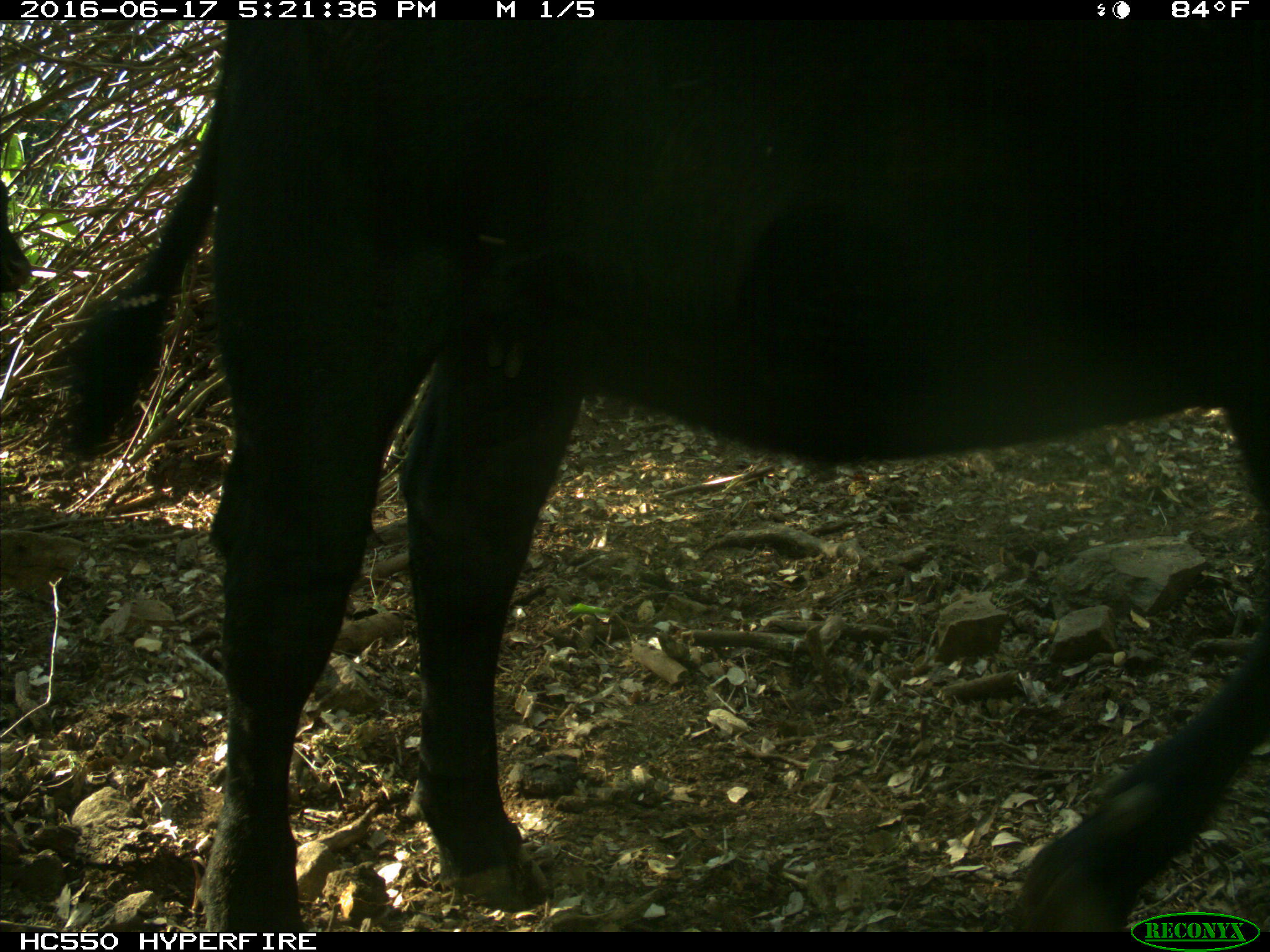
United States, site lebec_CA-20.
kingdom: Animalia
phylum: Chordata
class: Mammalia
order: Artiodactyla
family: Bovidae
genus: Bos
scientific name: Bos taurus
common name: domestic cow